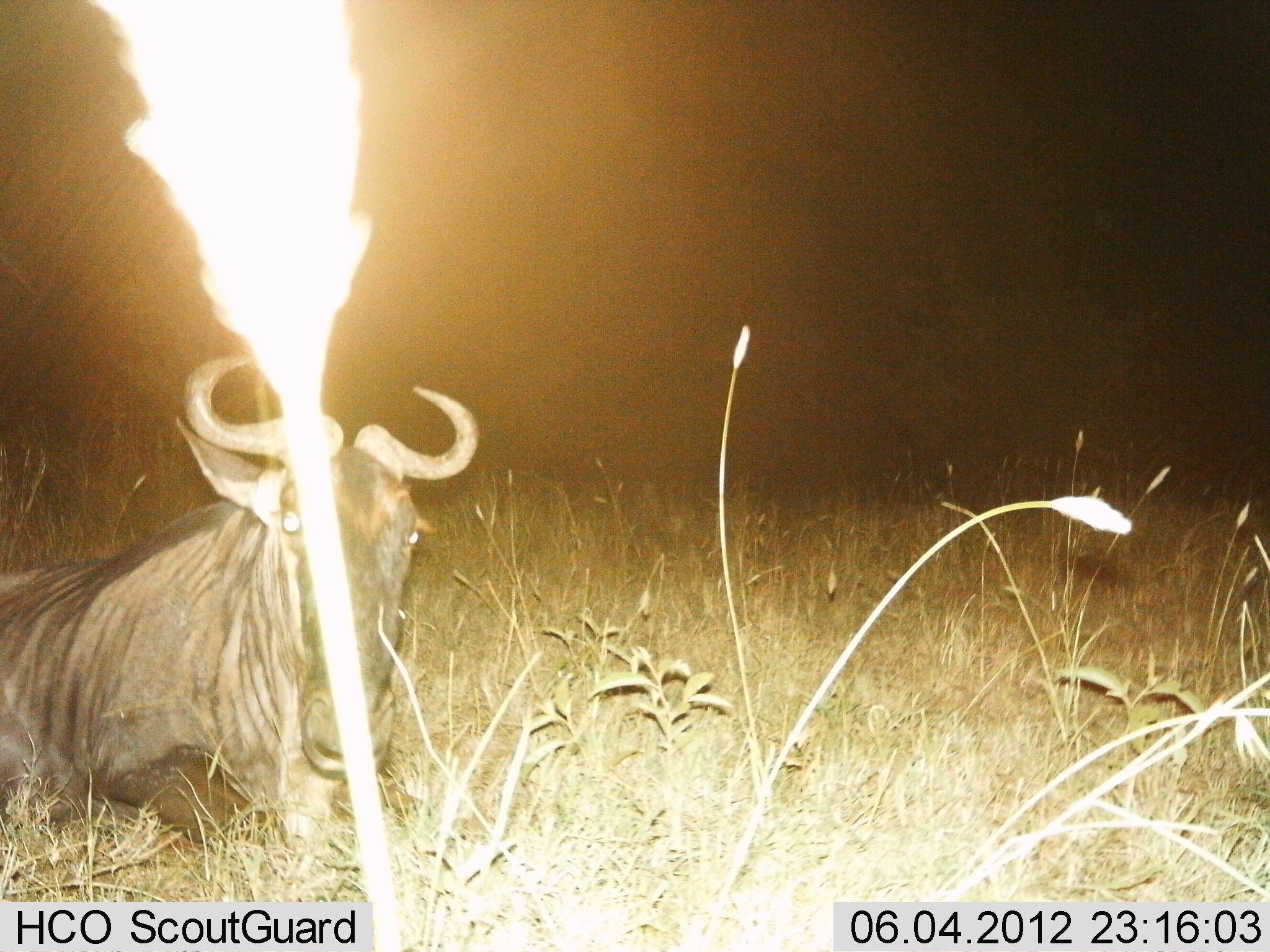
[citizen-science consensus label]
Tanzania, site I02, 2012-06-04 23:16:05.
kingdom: Animalia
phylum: Chordata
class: Mammalia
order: Artiodactyla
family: Bovidae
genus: Connochaetes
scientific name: Connochaetes taurinus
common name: blue wildebeest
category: wildebeest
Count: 1.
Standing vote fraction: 0%.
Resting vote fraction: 100%.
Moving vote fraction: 0%.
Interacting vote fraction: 0%.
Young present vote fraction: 0%.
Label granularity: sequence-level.